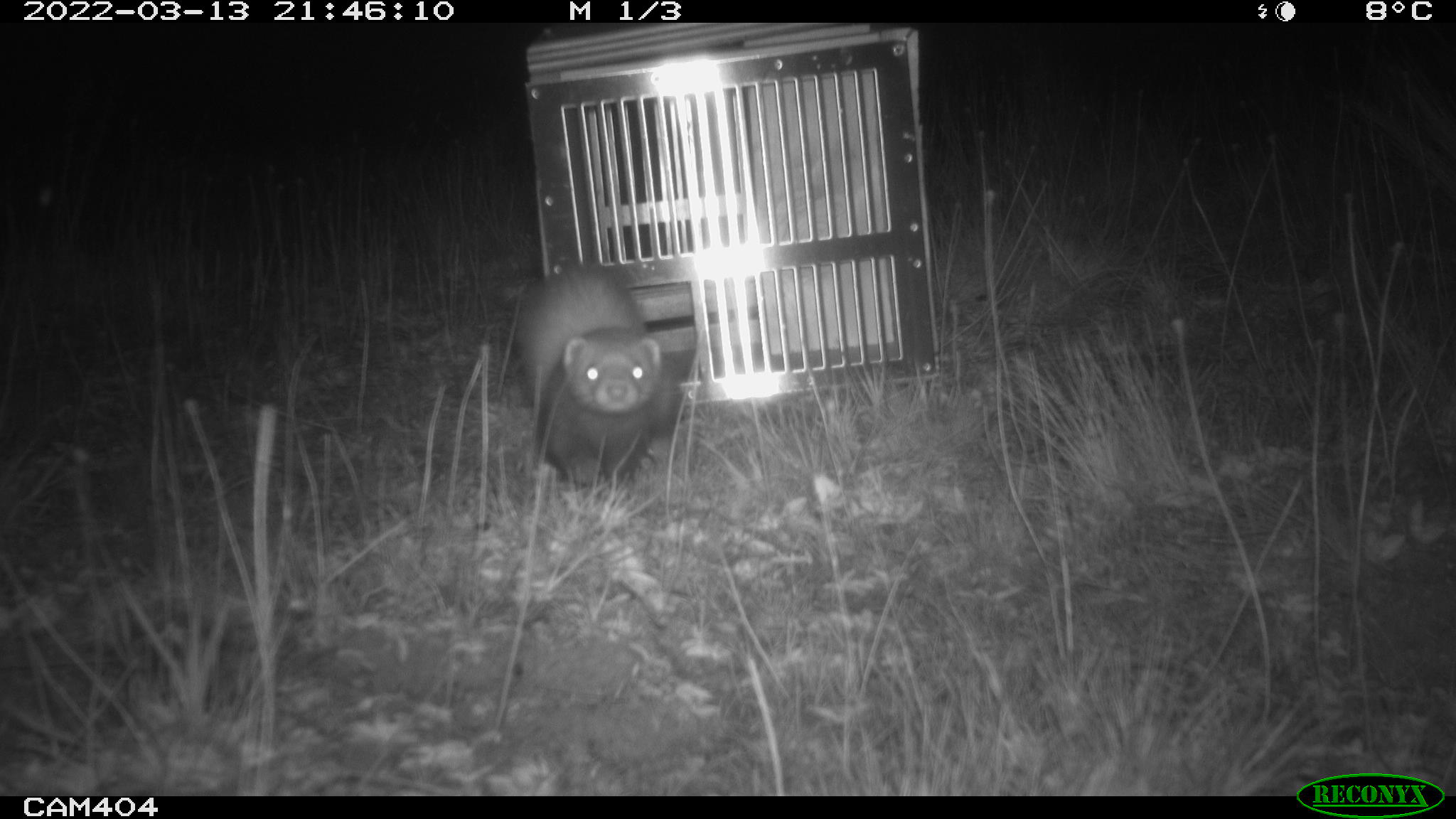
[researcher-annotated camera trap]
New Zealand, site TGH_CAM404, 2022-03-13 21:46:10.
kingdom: Animalia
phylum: Chordata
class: Mammalia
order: Carnivora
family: Mustelidae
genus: Mustela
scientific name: Mustela furo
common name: ferret